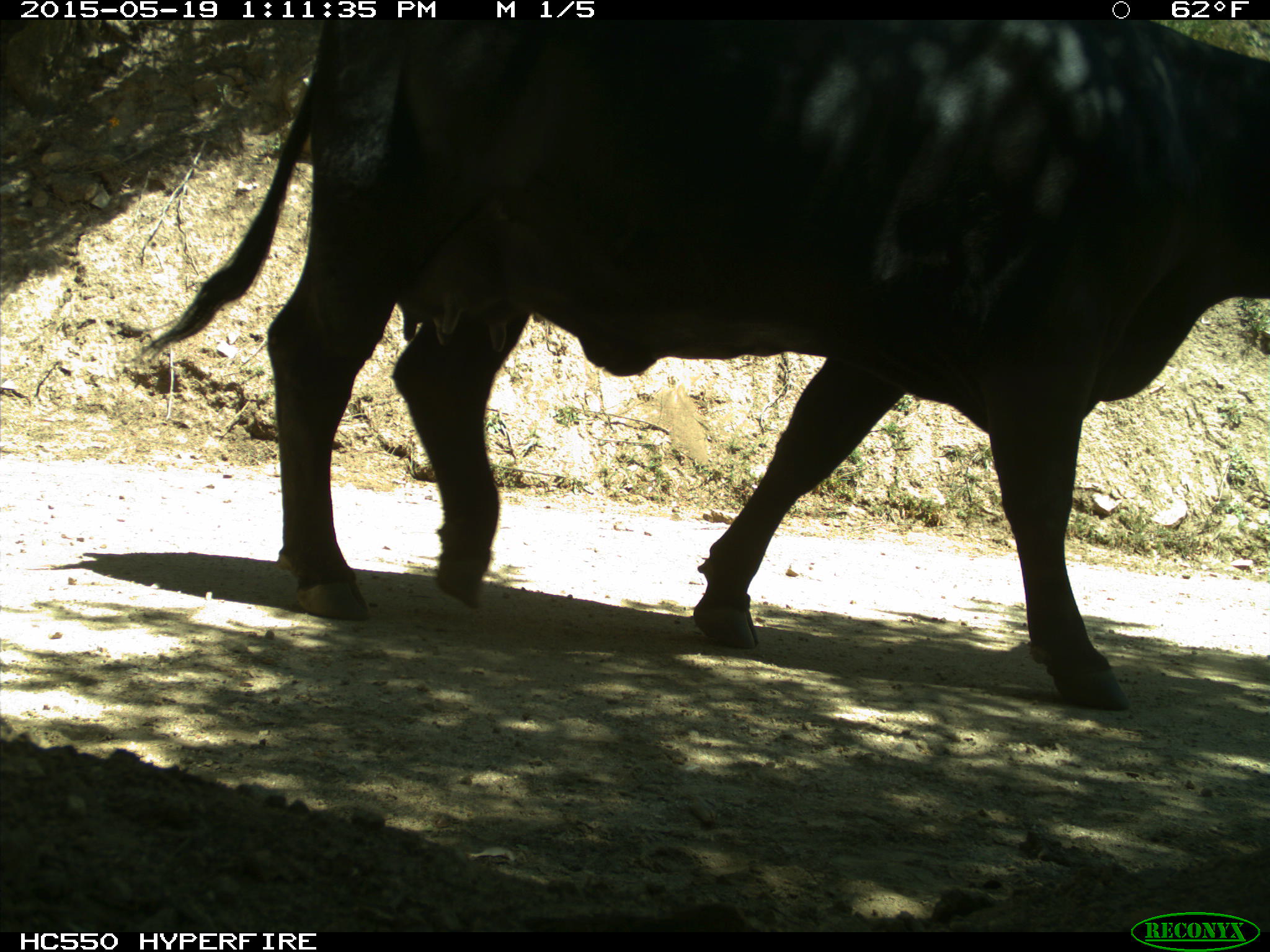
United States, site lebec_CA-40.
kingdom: Animalia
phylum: Chordata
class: Mammalia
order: Artiodactyla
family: Bovidae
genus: Bos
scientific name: Bos taurus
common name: domestic cow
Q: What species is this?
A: Bos taurus (domestic cow).